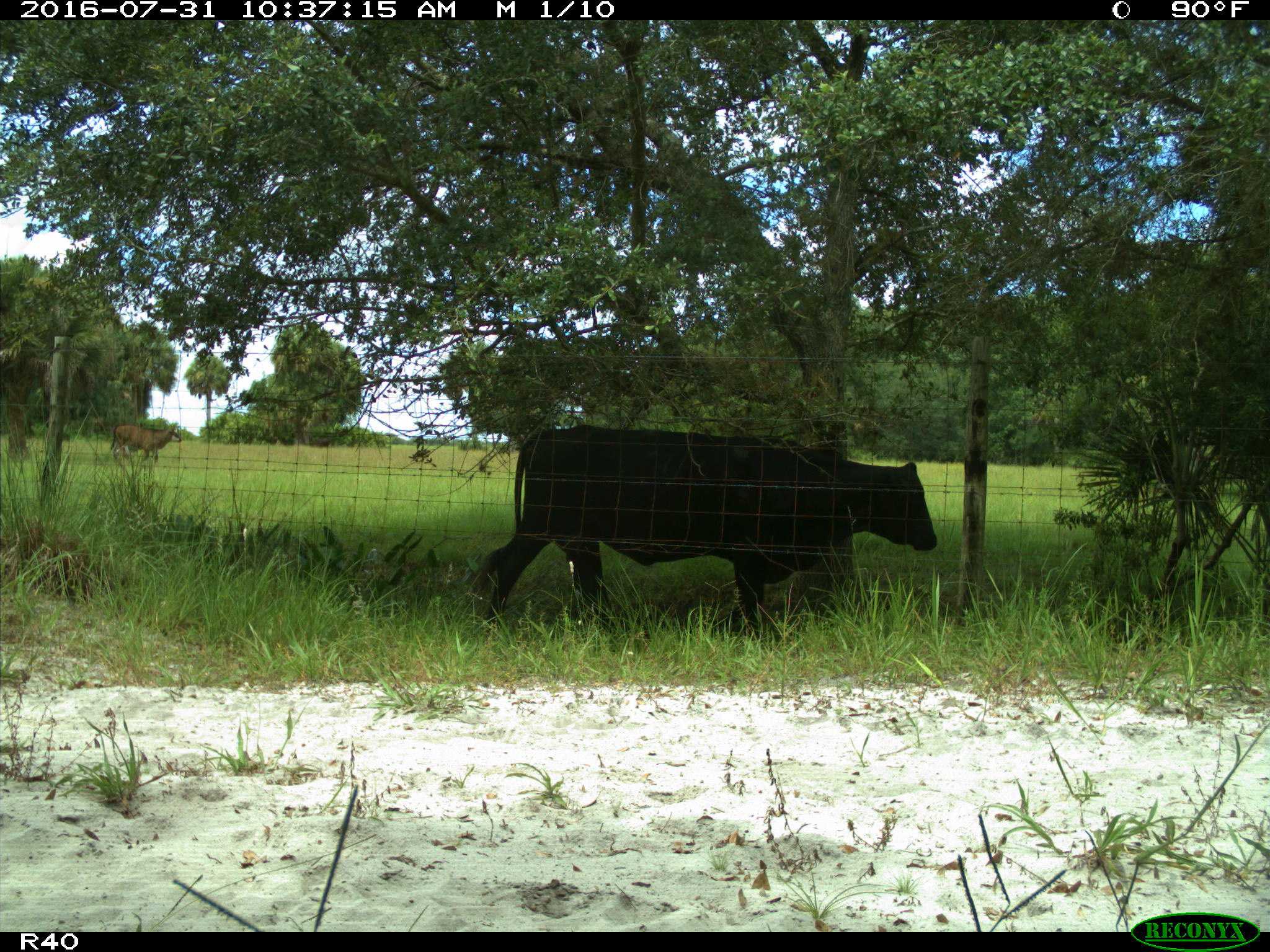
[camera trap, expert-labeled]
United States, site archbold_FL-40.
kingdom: Animalia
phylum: Chordata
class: Mammalia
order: Artiodactyla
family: Bovidae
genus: Bos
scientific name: Bos taurus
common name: domestic cow